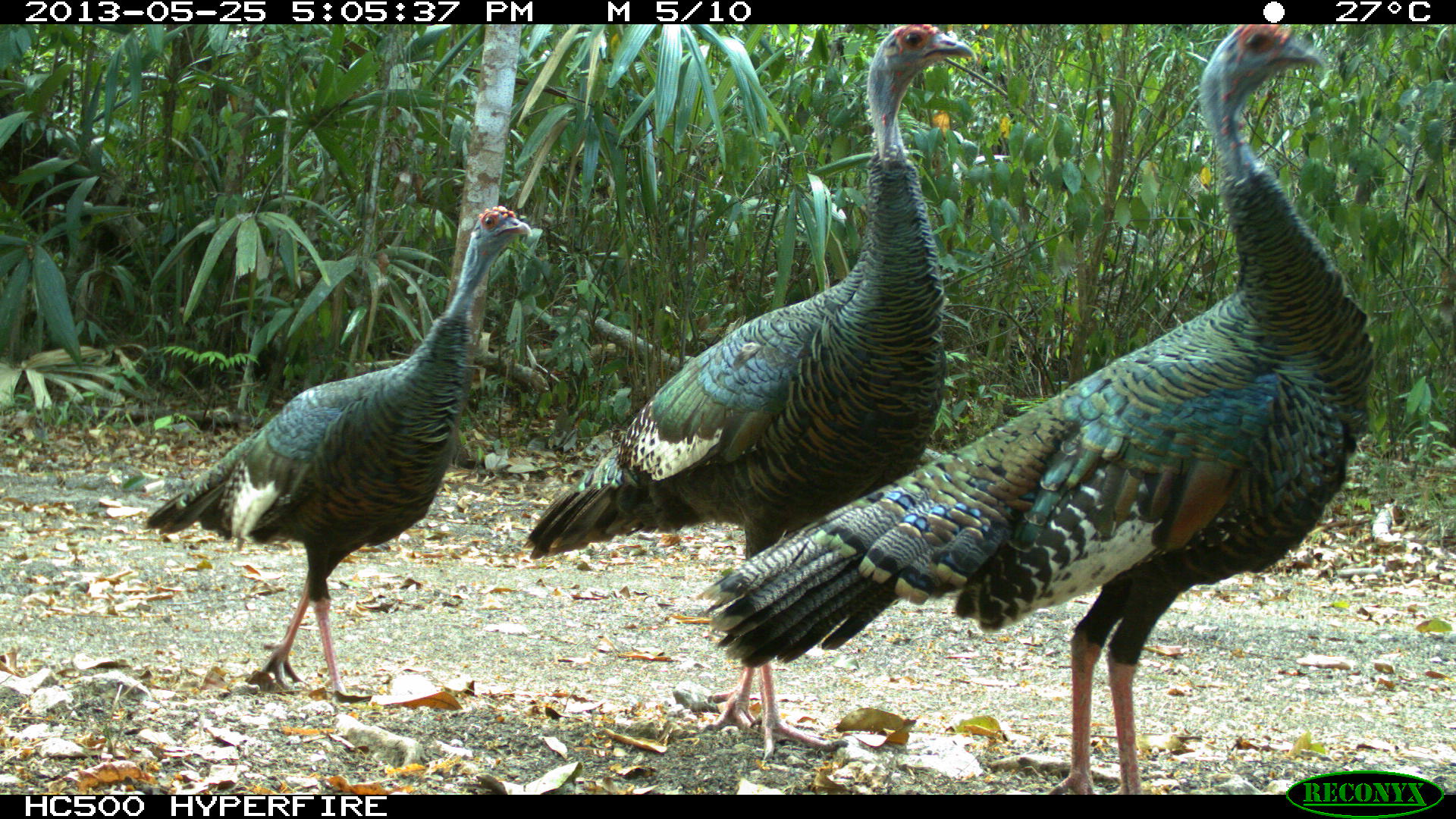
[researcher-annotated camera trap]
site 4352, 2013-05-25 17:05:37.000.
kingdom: Animalia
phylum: Chordata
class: Aves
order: Galliformes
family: Phasianidae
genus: Meleagris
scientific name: Meleagris ocellata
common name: ocellated turkey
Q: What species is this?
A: Meleagris ocellata (ocellated turkey).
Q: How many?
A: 4.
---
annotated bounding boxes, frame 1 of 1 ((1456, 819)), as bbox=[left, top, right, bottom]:
meleagris ocellata: bbox=[711, 25, 1373, 795]; bbox=[522, 23, 972, 765]; bbox=[145, 204, 541, 704]